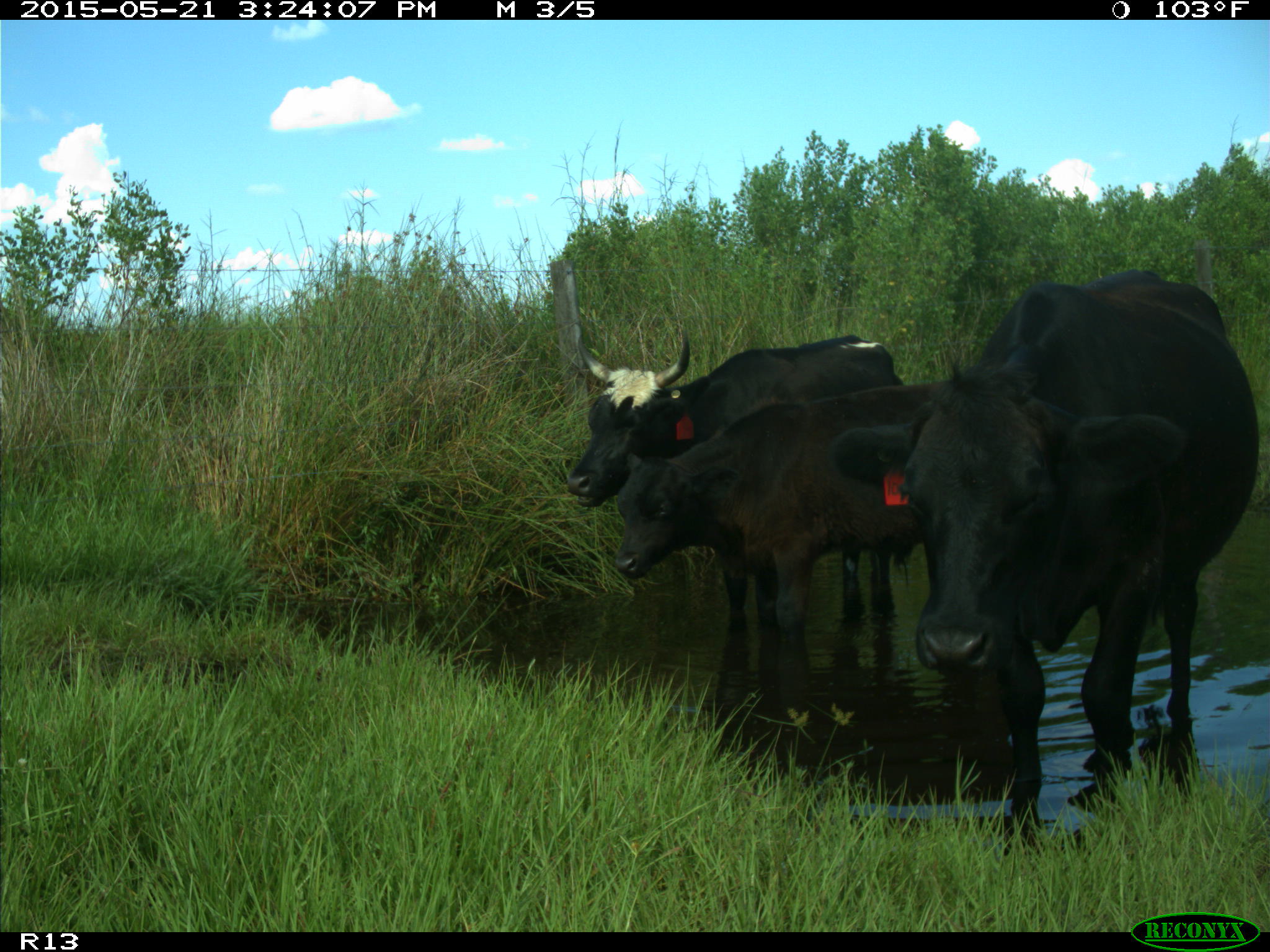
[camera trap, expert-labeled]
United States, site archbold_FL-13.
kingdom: Animalia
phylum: Chordata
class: Mammalia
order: Artiodactyla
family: Bovidae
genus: Bos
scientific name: Bos taurus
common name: domestic cow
Bos taurus (domestic cow).